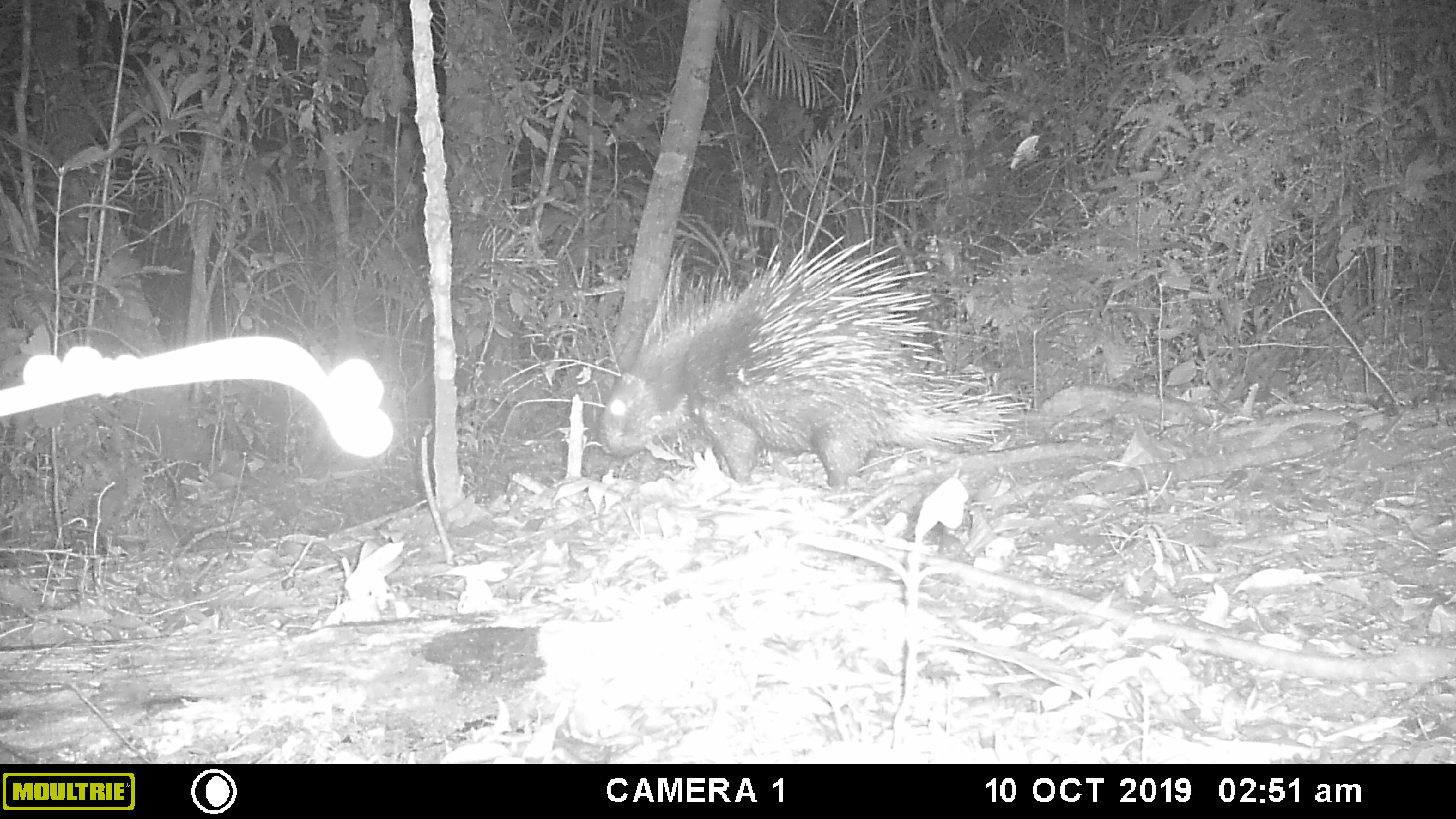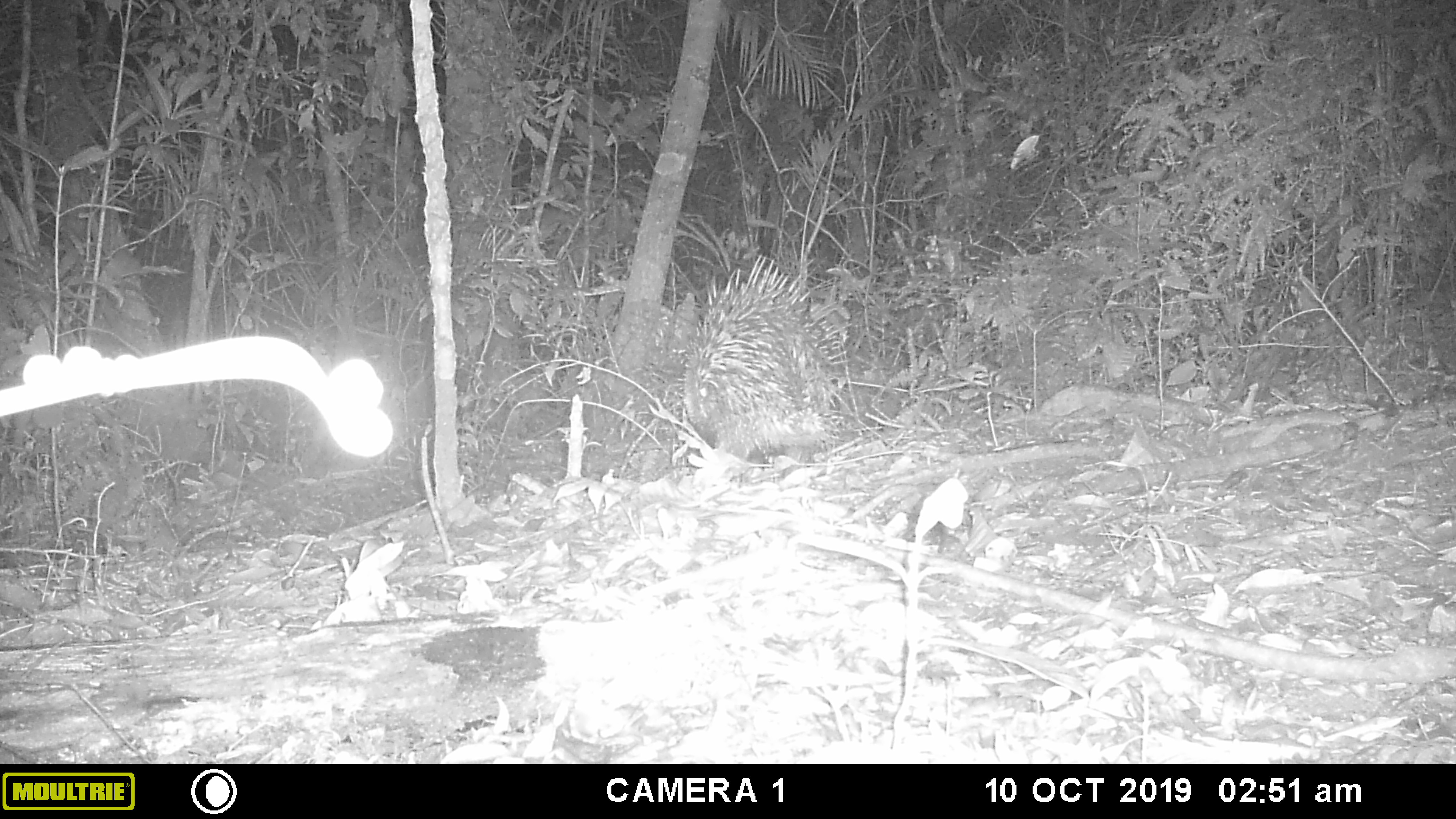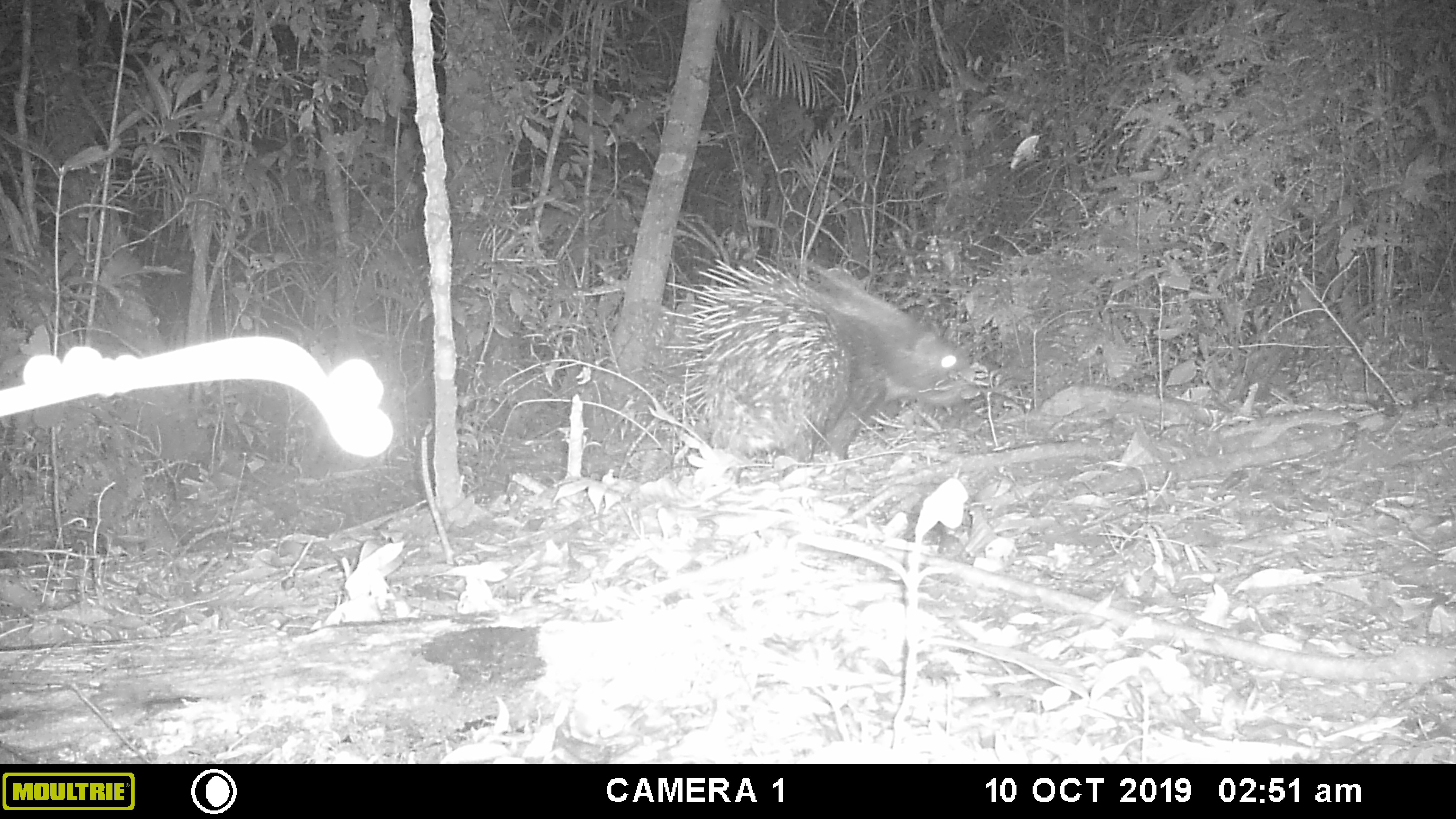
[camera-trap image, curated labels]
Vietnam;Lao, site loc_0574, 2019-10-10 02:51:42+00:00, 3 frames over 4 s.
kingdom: Animalia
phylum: Chordata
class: Mammalia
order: Rodentia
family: Hystricidae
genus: Hystrix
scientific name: Hystrix brachyura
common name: malayan porcupine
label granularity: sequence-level